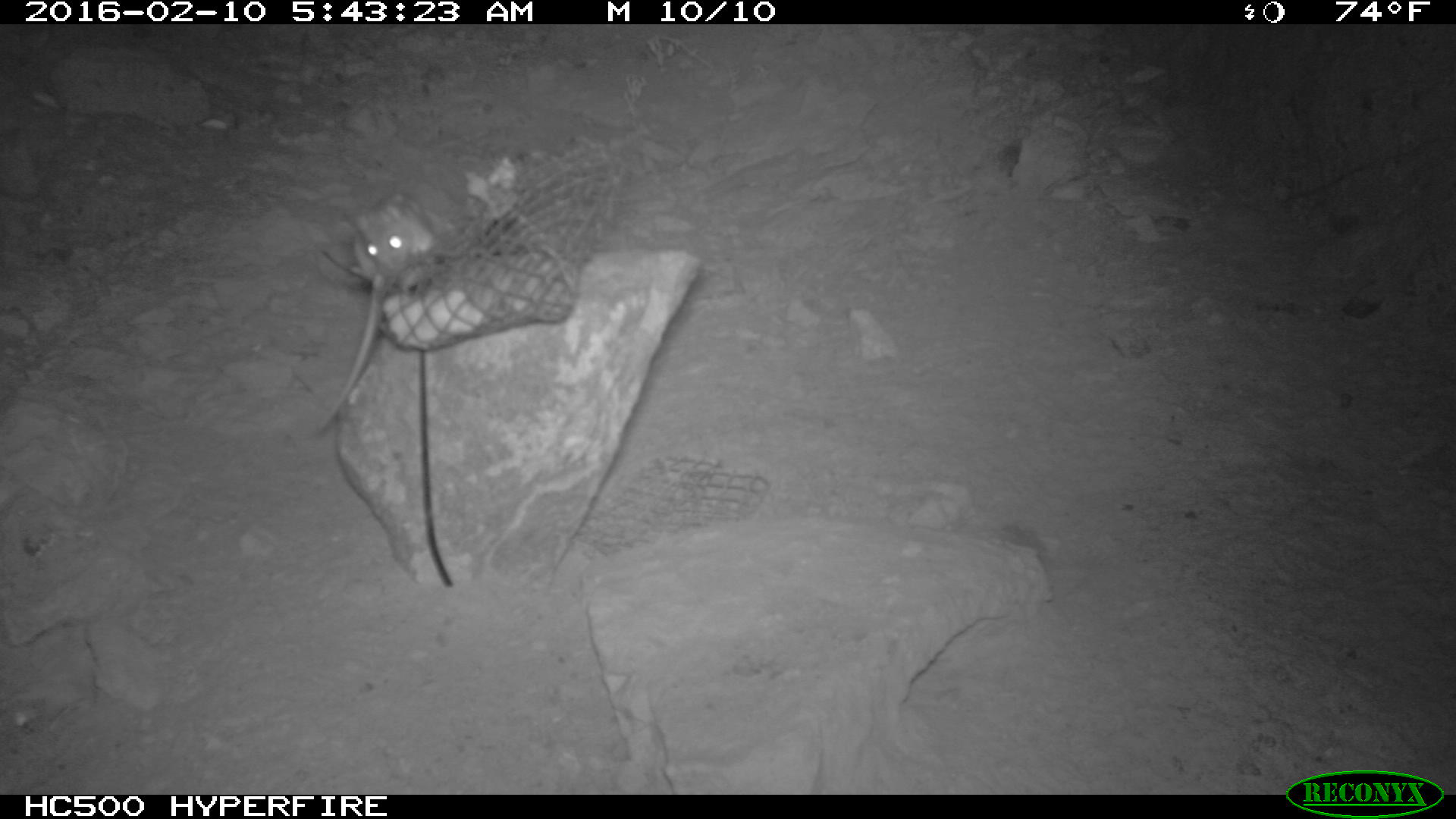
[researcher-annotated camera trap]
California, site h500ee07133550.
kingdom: Animalia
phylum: Chordata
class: Mammalia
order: Rodentia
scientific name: Rodentia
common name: rodent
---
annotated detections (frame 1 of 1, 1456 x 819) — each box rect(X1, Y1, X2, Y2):
rodent: rect(312, 192, 437, 439)